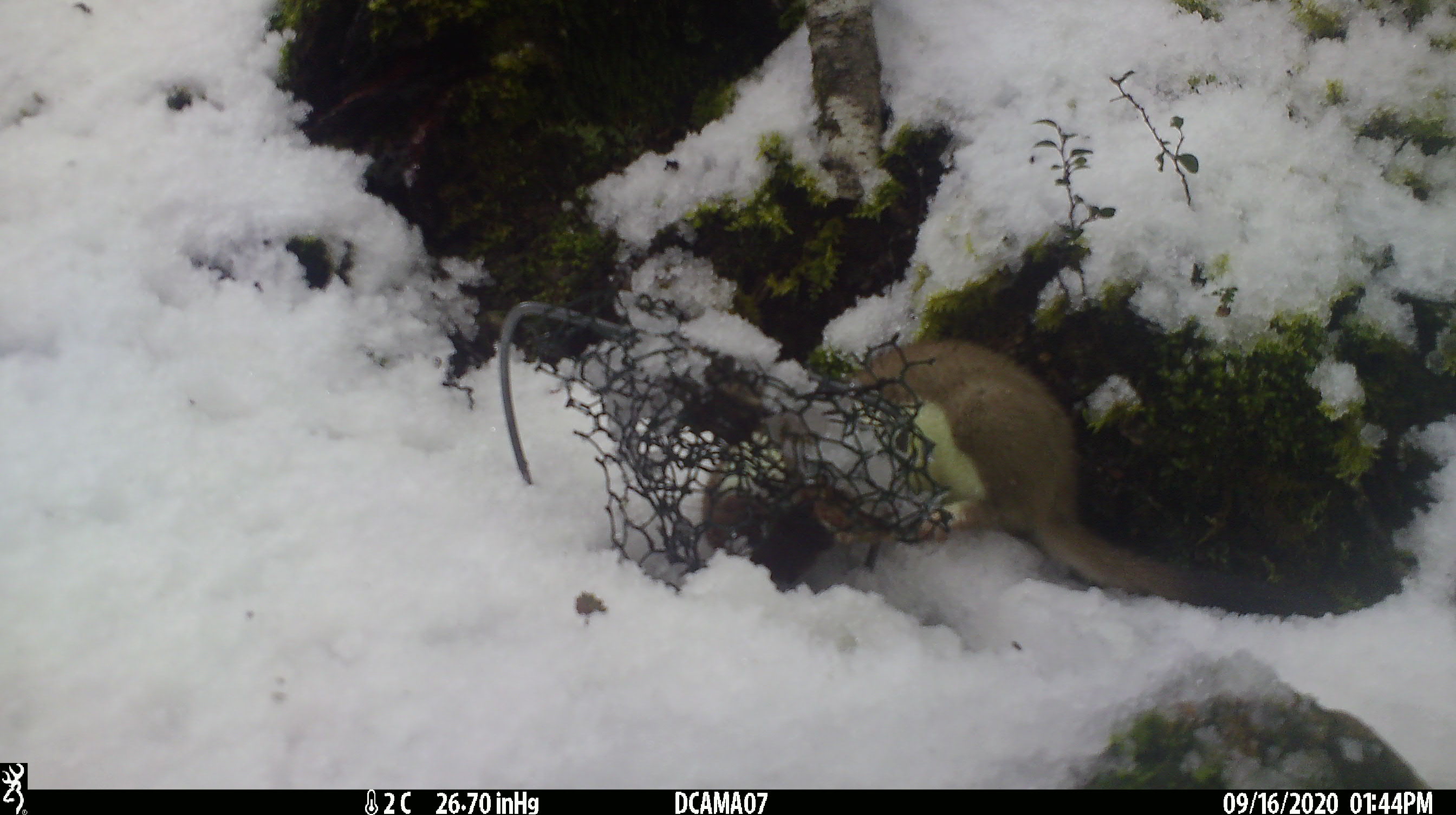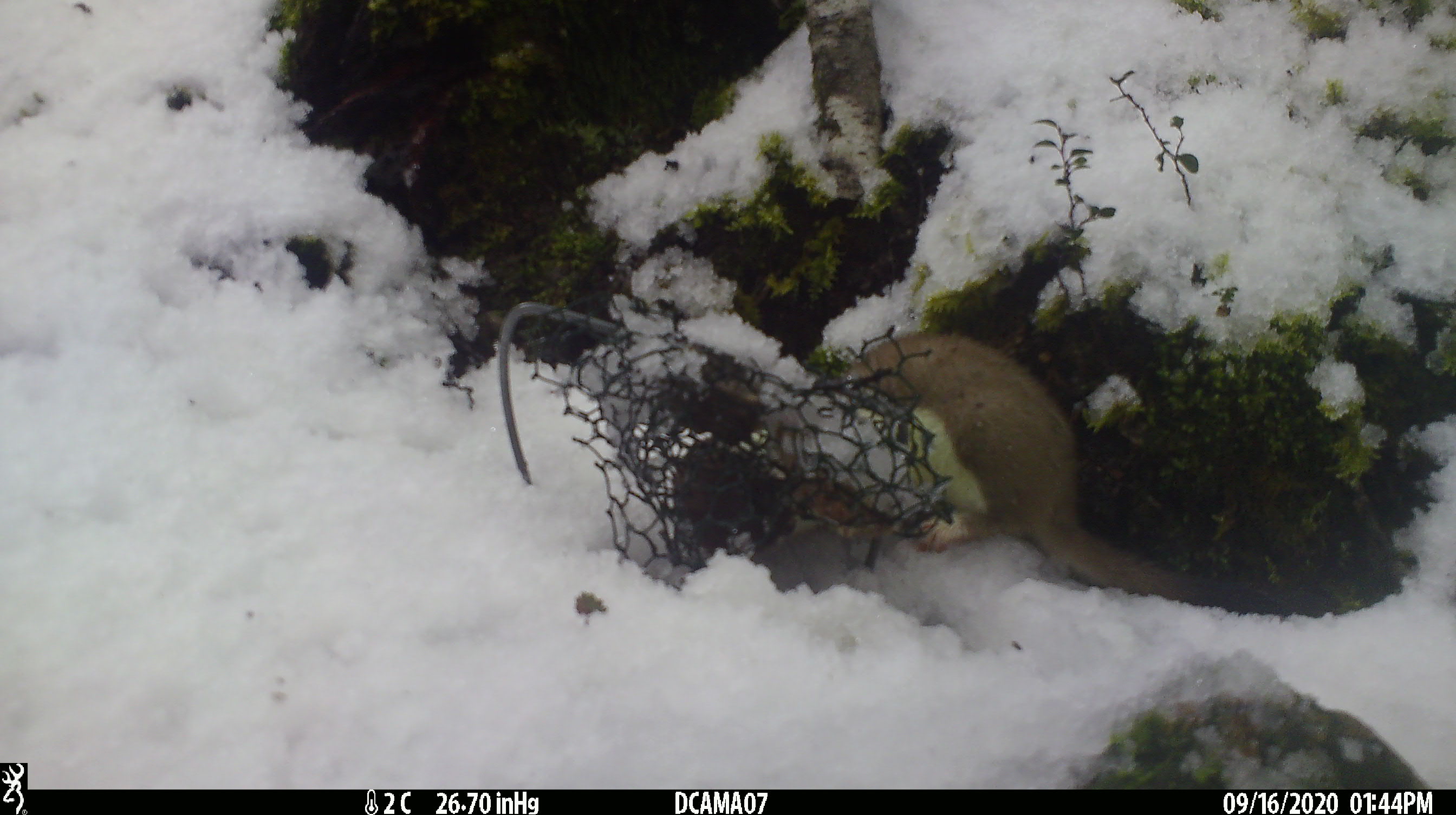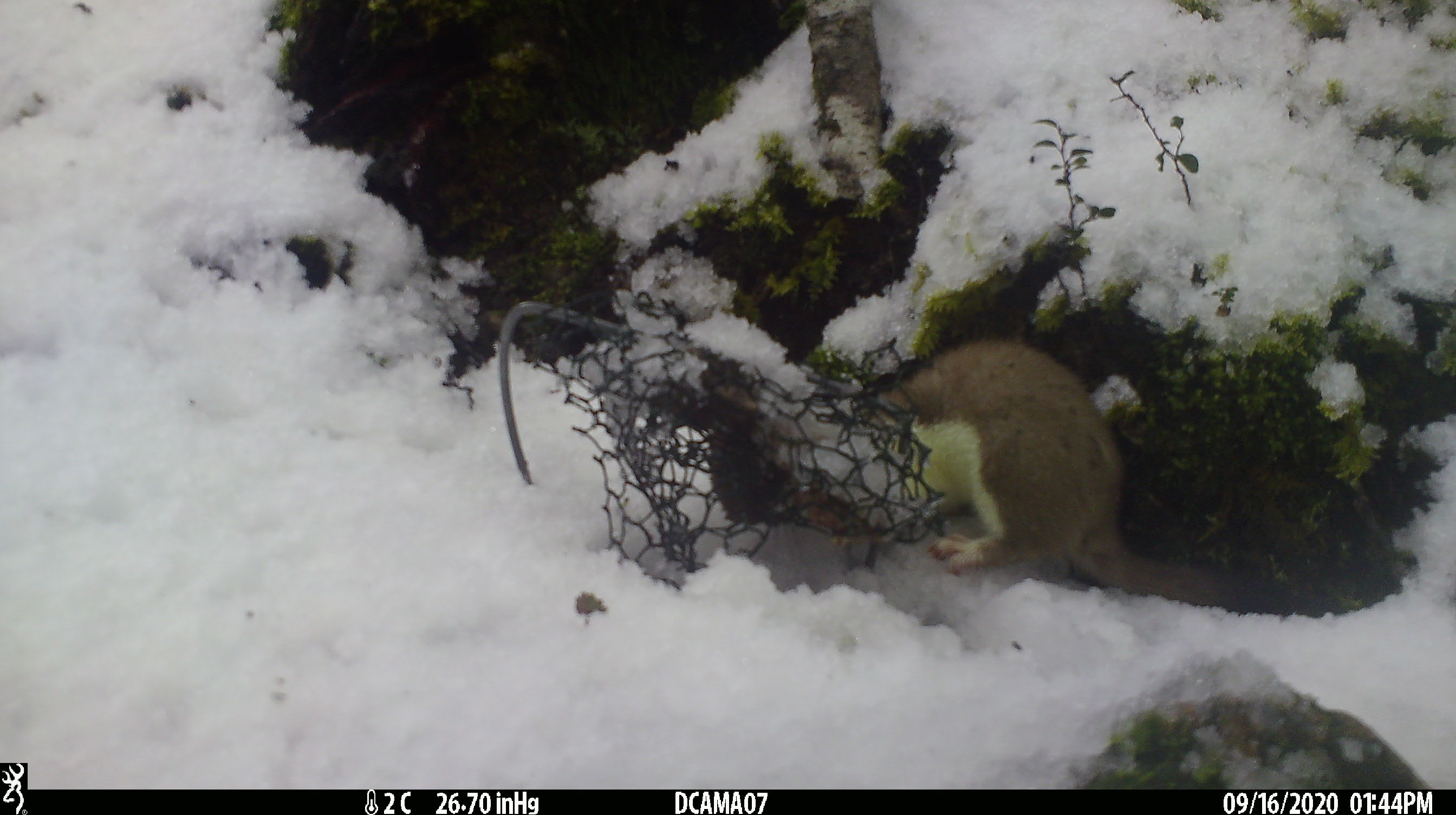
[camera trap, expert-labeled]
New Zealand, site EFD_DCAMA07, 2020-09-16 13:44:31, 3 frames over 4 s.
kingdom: Animalia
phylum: Chordata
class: Mammalia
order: Carnivora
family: Mustelidae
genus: Mustela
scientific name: Mustela erminea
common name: stoat